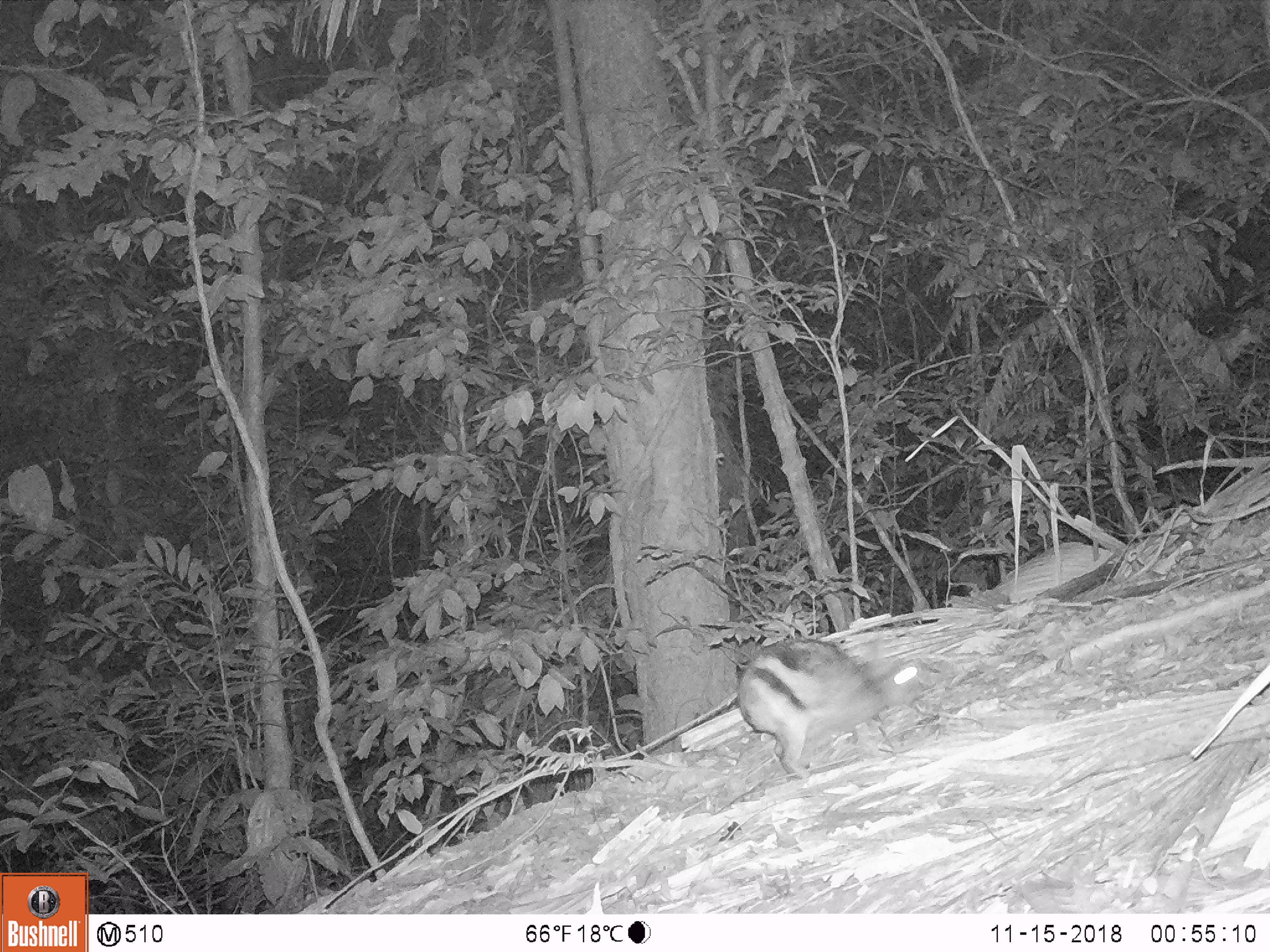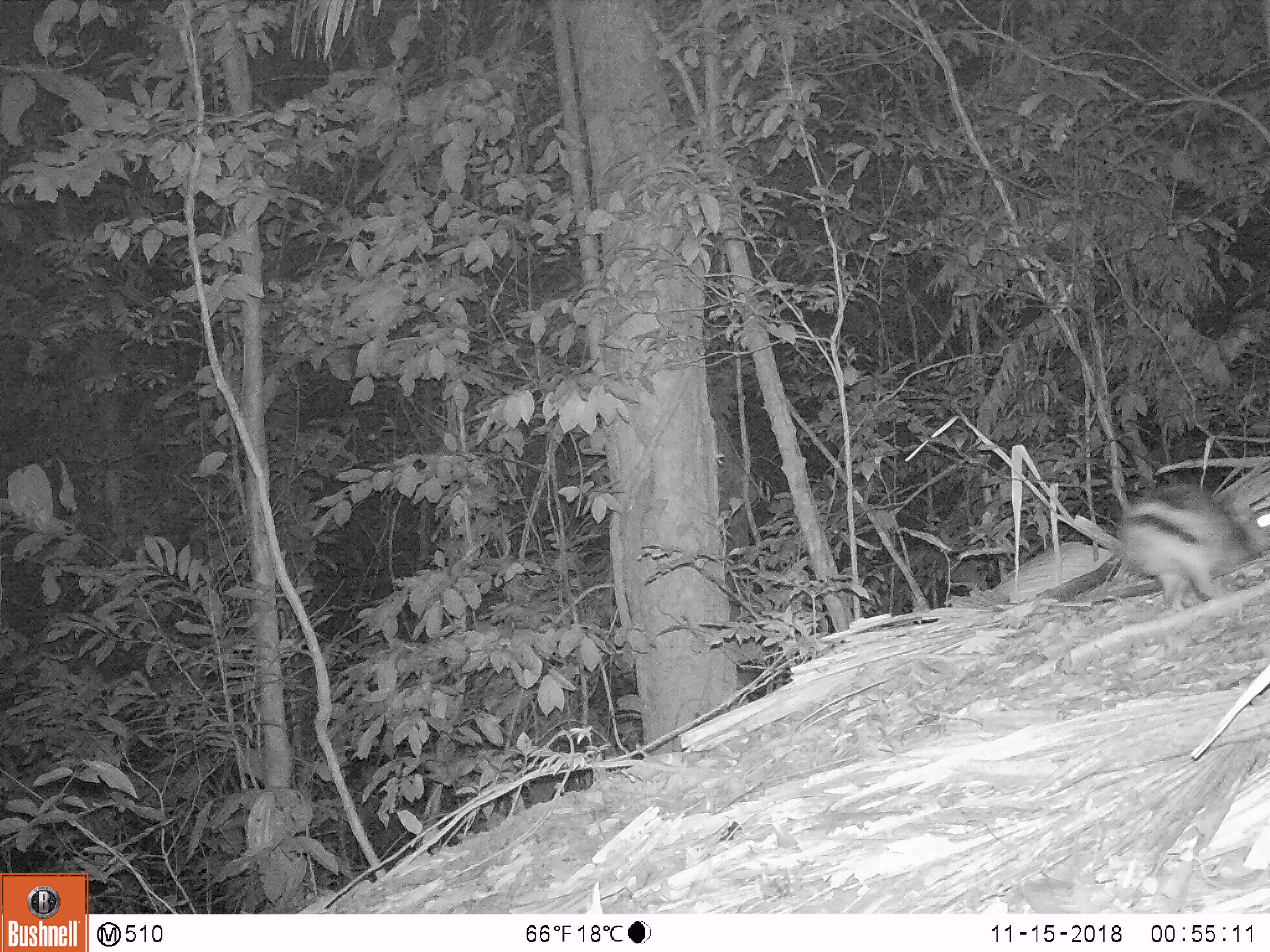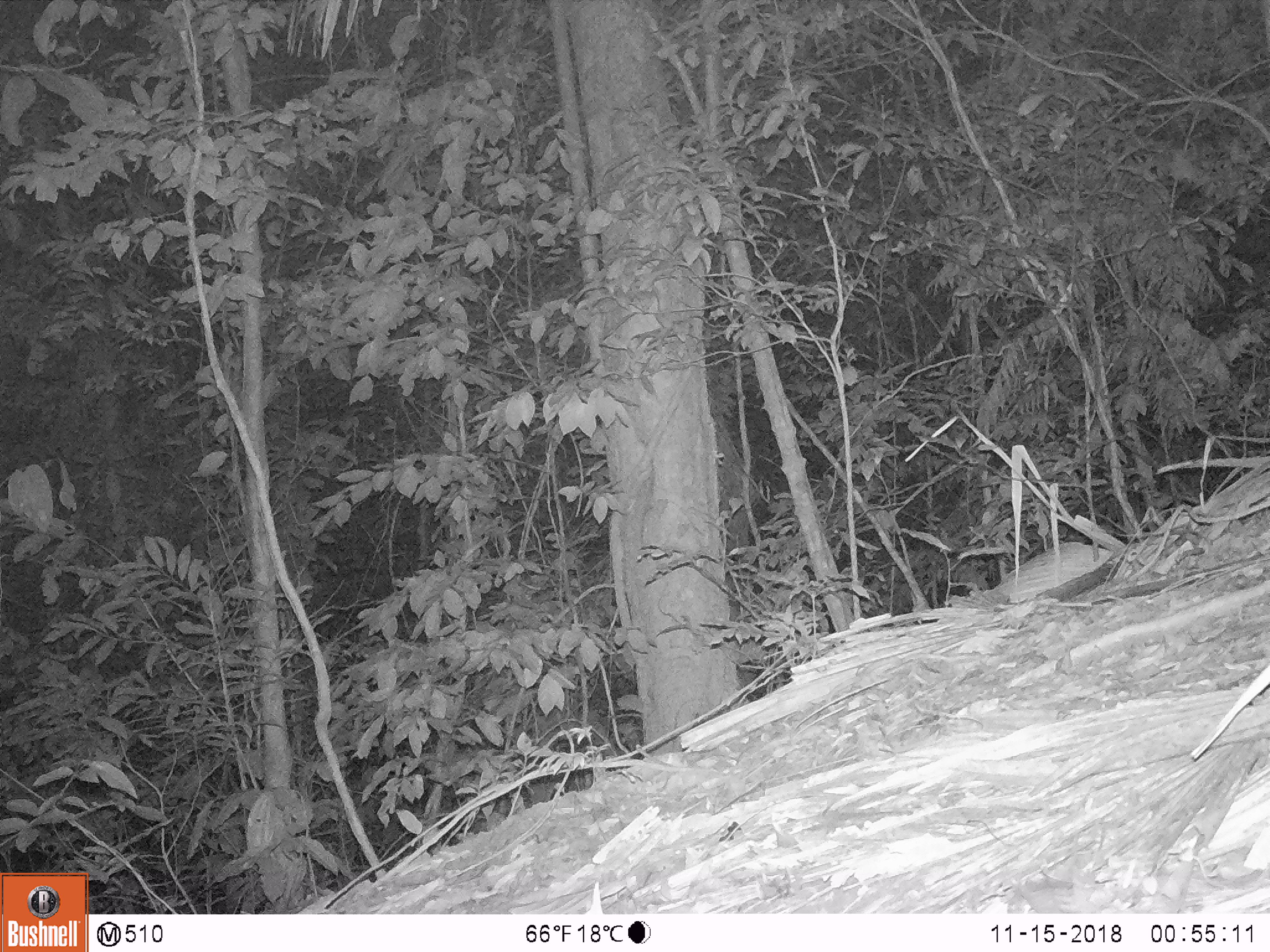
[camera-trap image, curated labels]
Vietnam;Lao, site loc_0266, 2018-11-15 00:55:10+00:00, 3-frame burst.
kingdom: Animalia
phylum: Chordata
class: Mammalia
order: Lagomorpha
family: Leporidae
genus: Nesolagus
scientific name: Nesolagus timminsi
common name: annamite striped rabbit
Annamite striped rabbit (Nesolagus timminsi). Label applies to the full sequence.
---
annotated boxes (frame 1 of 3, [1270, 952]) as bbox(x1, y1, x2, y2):
annamite striped rabbit: bbox(734, 634, 929, 781)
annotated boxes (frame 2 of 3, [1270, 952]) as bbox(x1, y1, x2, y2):
annamite striped rabbit: bbox(1105, 471, 1269, 611)